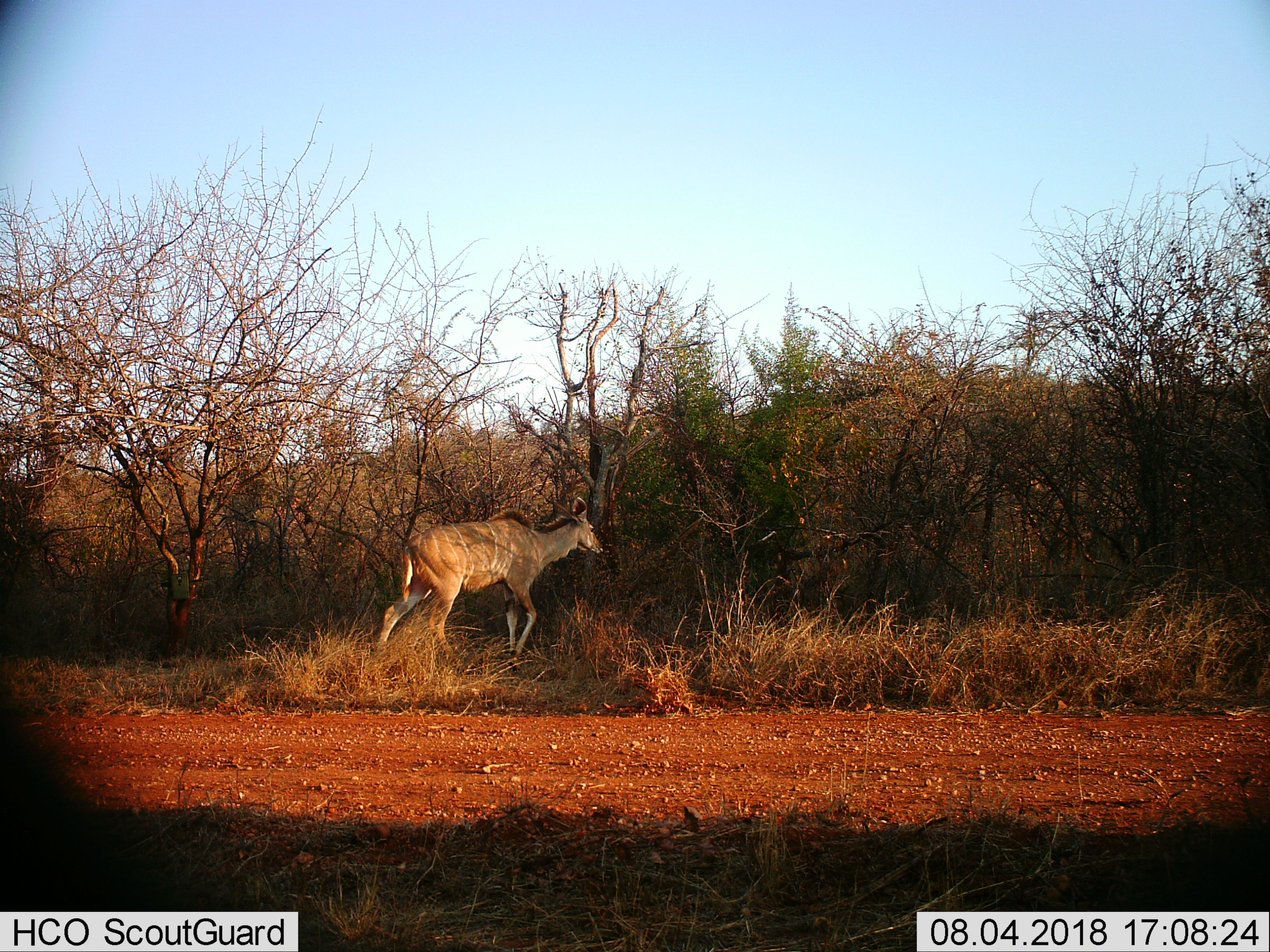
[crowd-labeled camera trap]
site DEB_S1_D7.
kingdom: Animalia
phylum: Chordata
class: Mammalia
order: Artiodactyla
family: Bovidae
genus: Tragelaphus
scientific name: Tragelaphus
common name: kudu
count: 1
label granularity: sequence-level